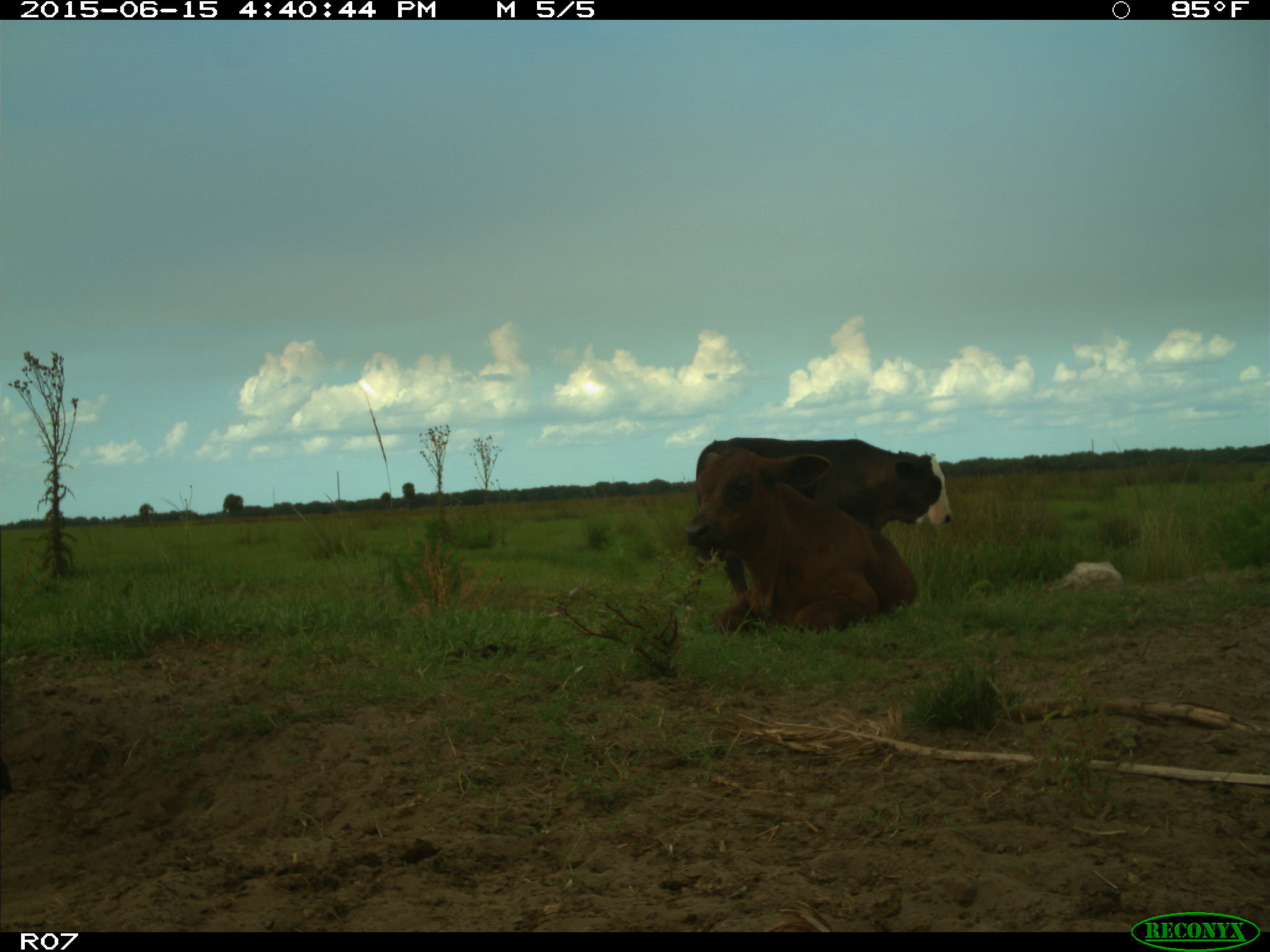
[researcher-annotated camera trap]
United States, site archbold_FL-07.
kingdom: Animalia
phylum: Chordata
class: Mammalia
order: Artiodactyla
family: Bovidae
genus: Bos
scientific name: Bos taurus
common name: domestic cow